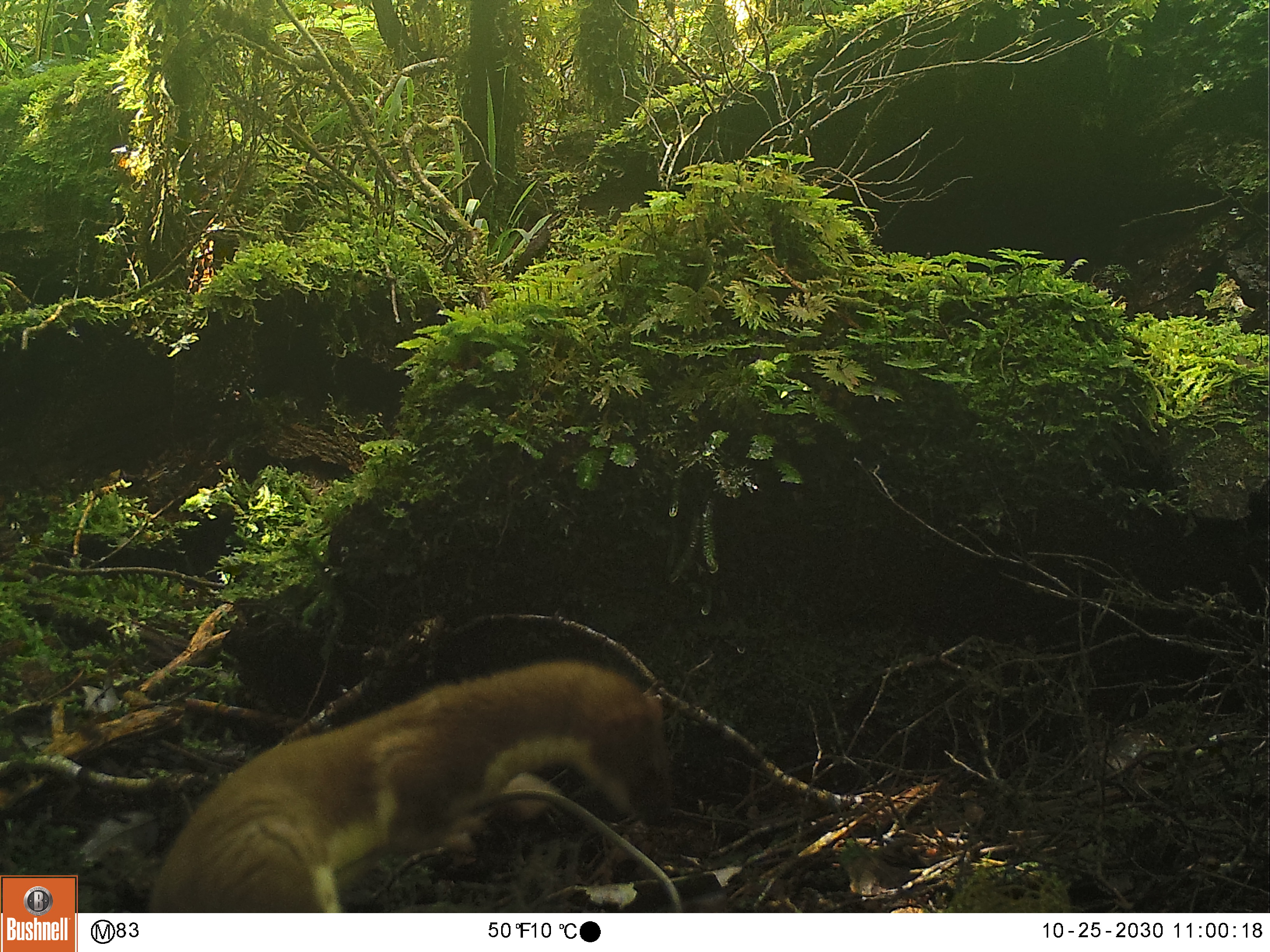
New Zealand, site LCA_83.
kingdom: Animalia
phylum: Chordata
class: Mammalia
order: Carnivora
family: Mustelidae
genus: Mustela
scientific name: Mustela erminea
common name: stoat